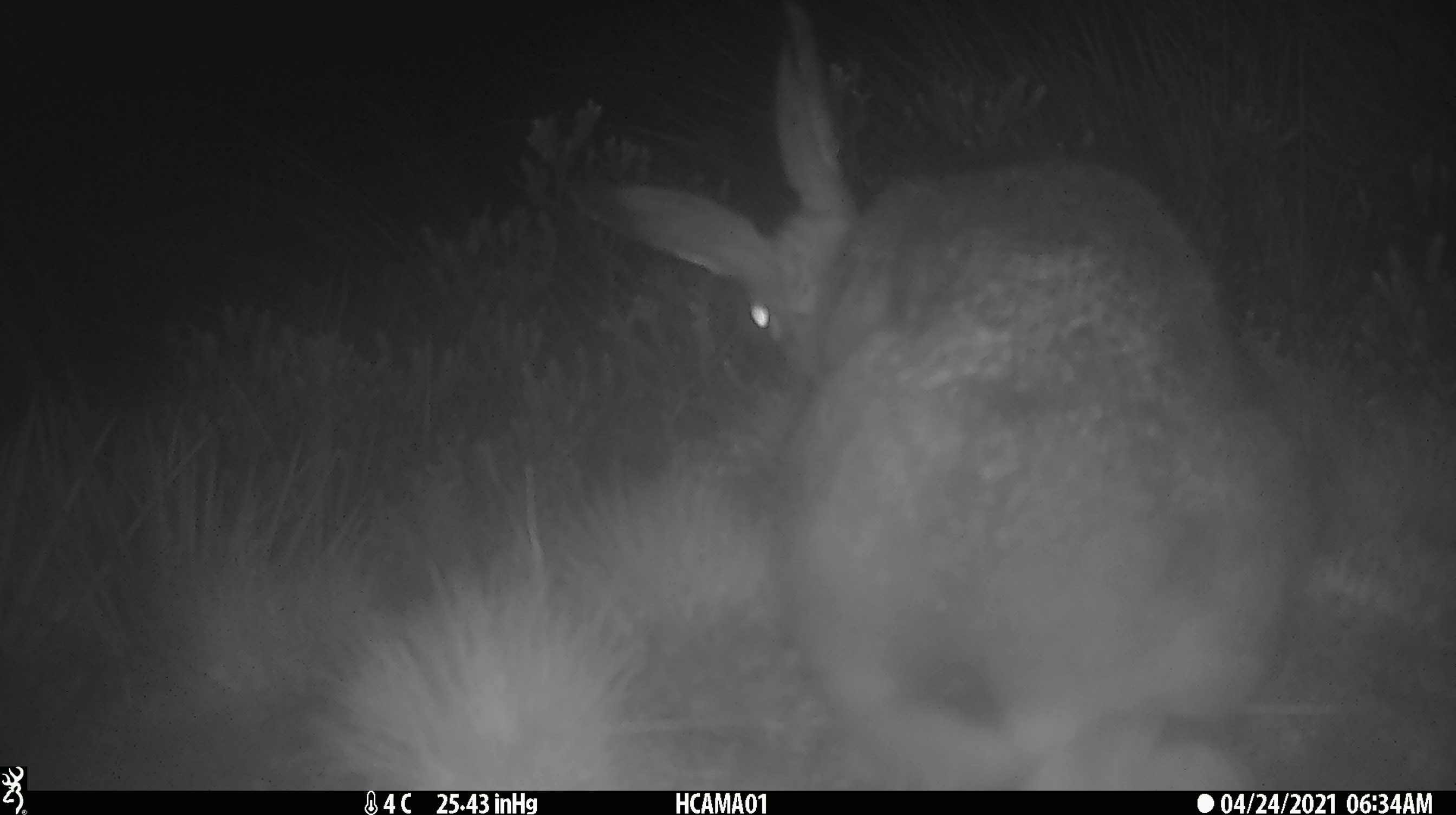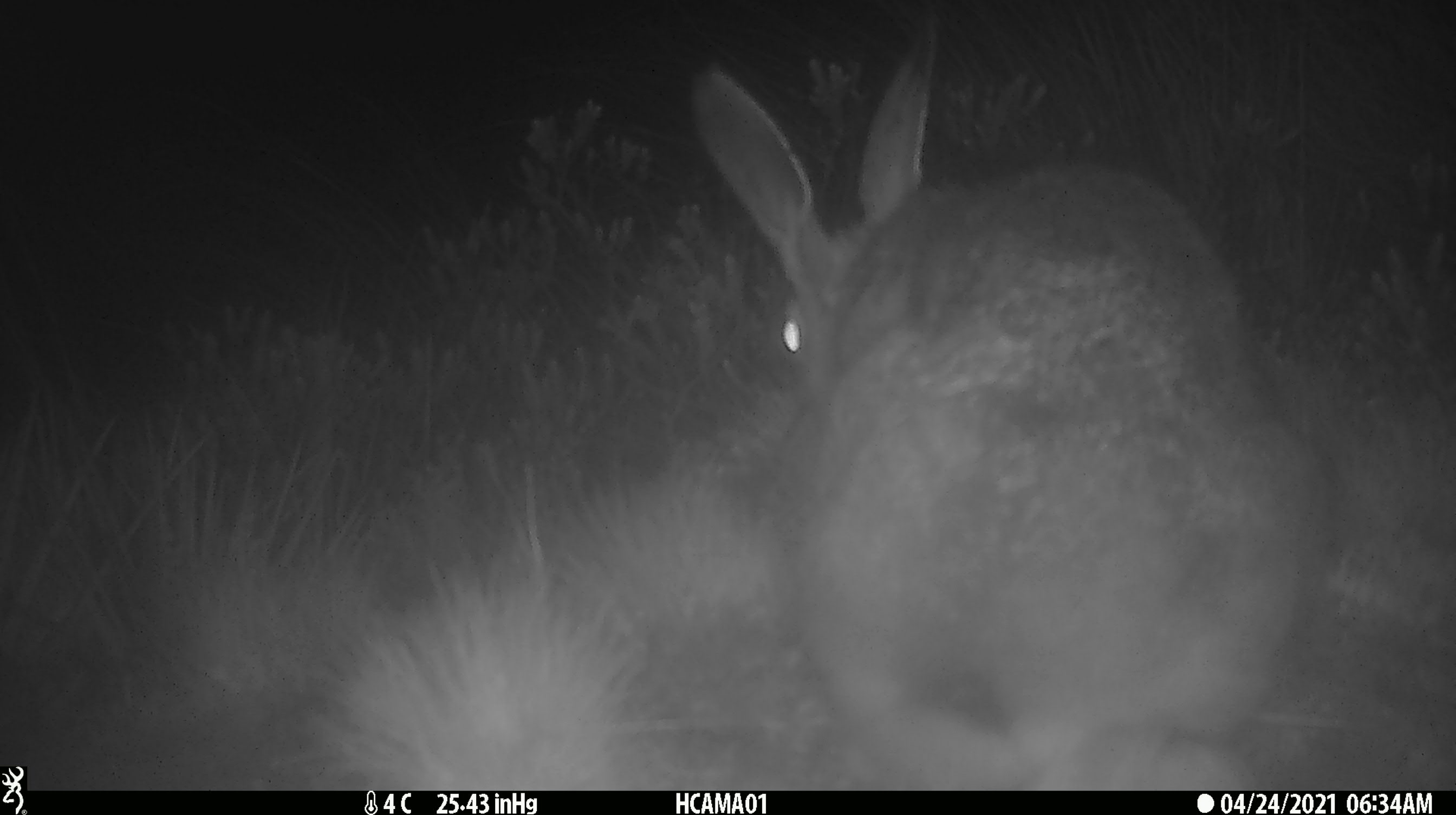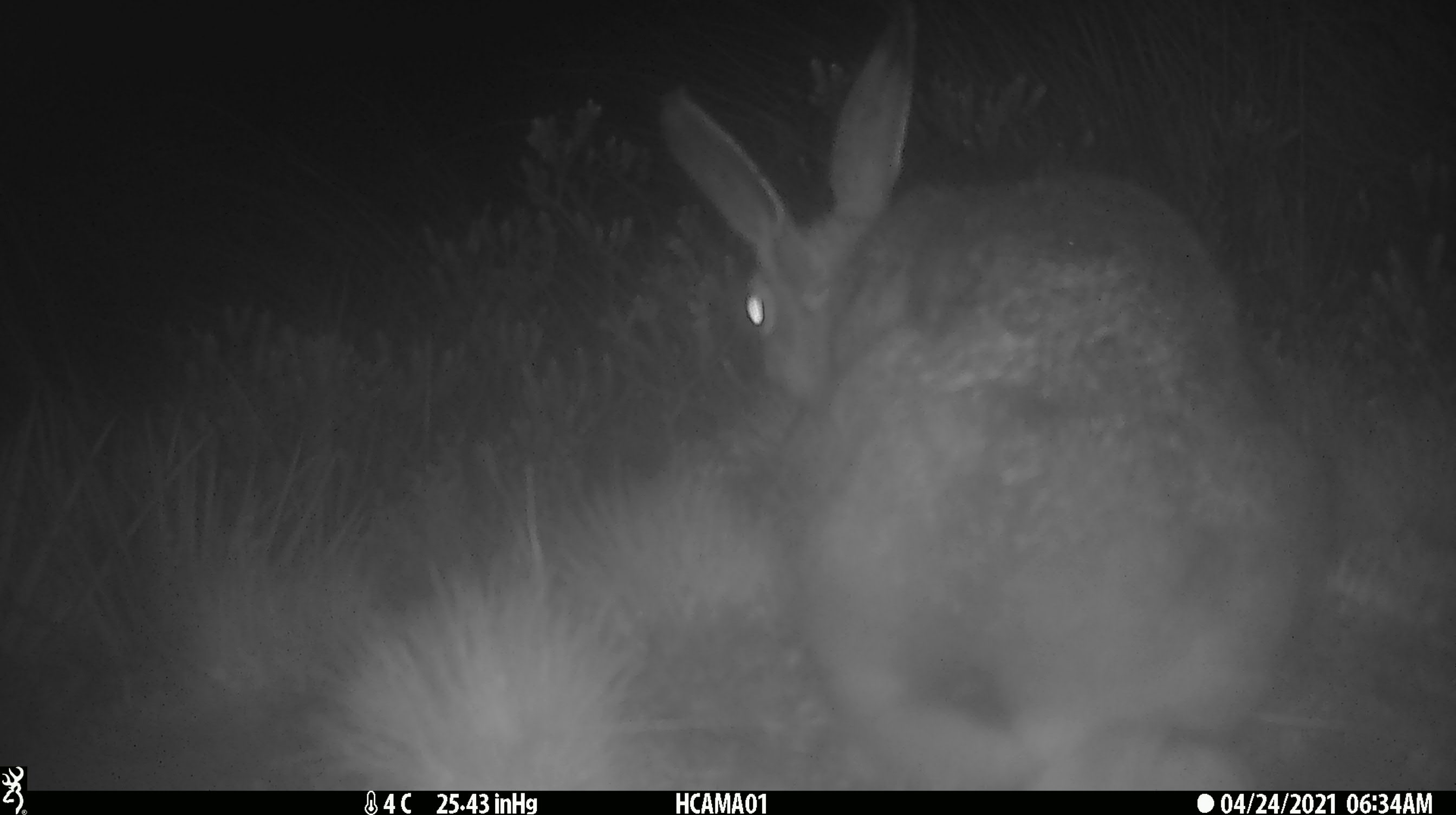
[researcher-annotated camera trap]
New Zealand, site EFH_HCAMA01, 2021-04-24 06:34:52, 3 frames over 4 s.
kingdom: Animalia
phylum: Chordata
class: Mammalia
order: Lagomorpha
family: Leporidae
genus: Lepus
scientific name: Lepus europaeus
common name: brown hare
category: hare